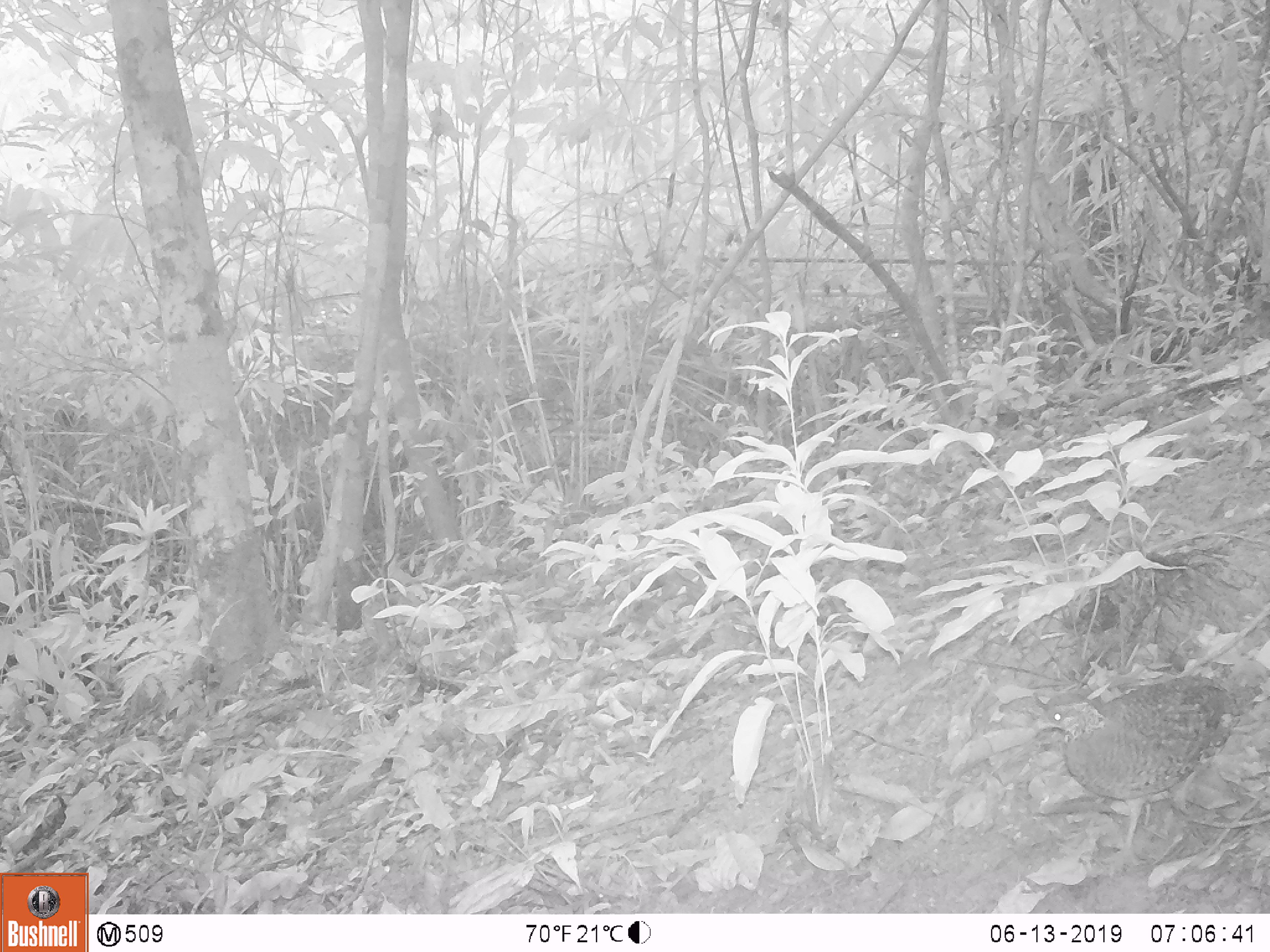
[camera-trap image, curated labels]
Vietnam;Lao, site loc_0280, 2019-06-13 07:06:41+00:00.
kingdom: Animalia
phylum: Chordata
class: Aves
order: Galliformes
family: Phasianidae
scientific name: Phasianidae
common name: partridge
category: unidentified partridge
Unidentified partridge (partridge) (Phasianidae). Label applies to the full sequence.